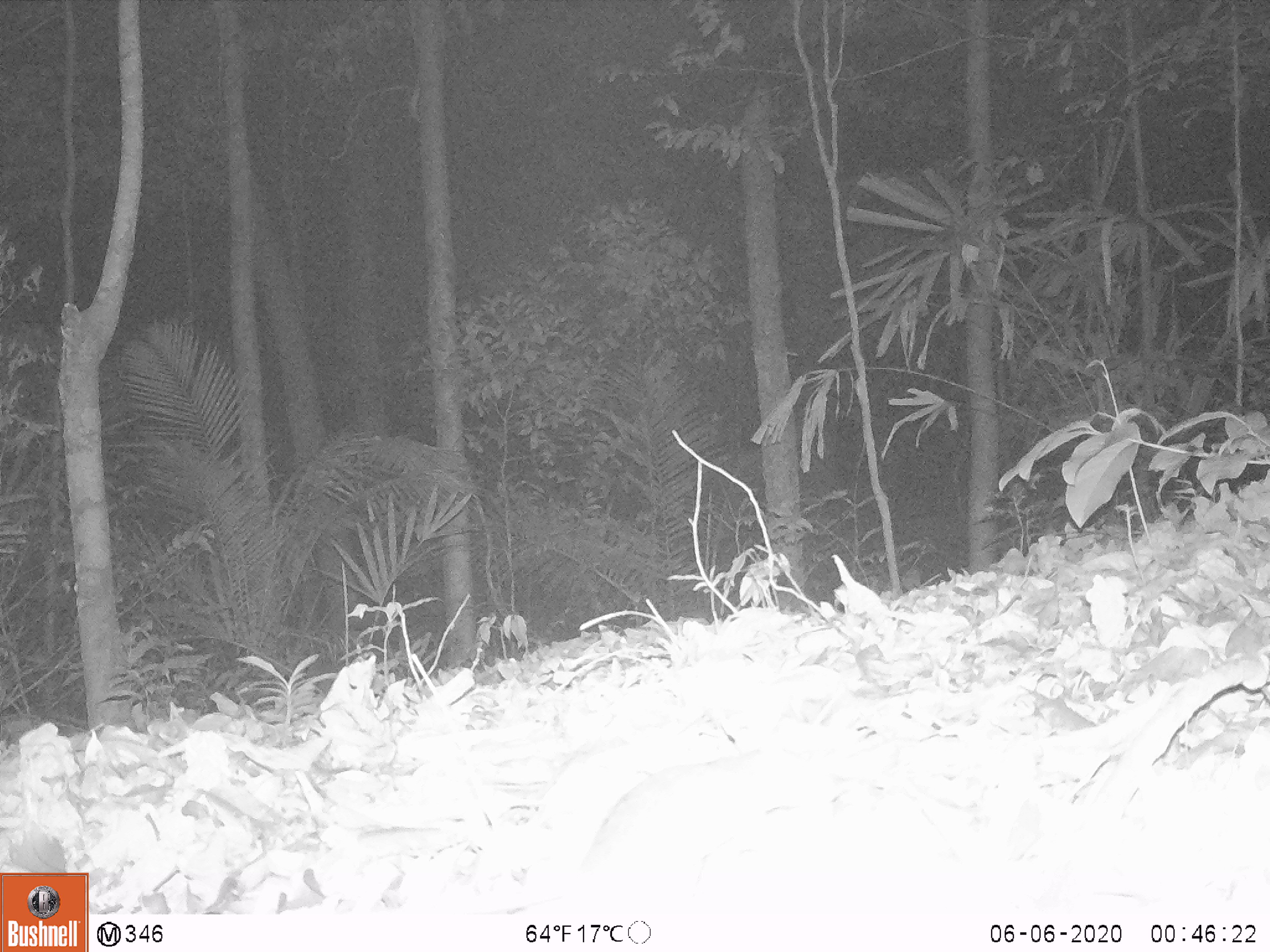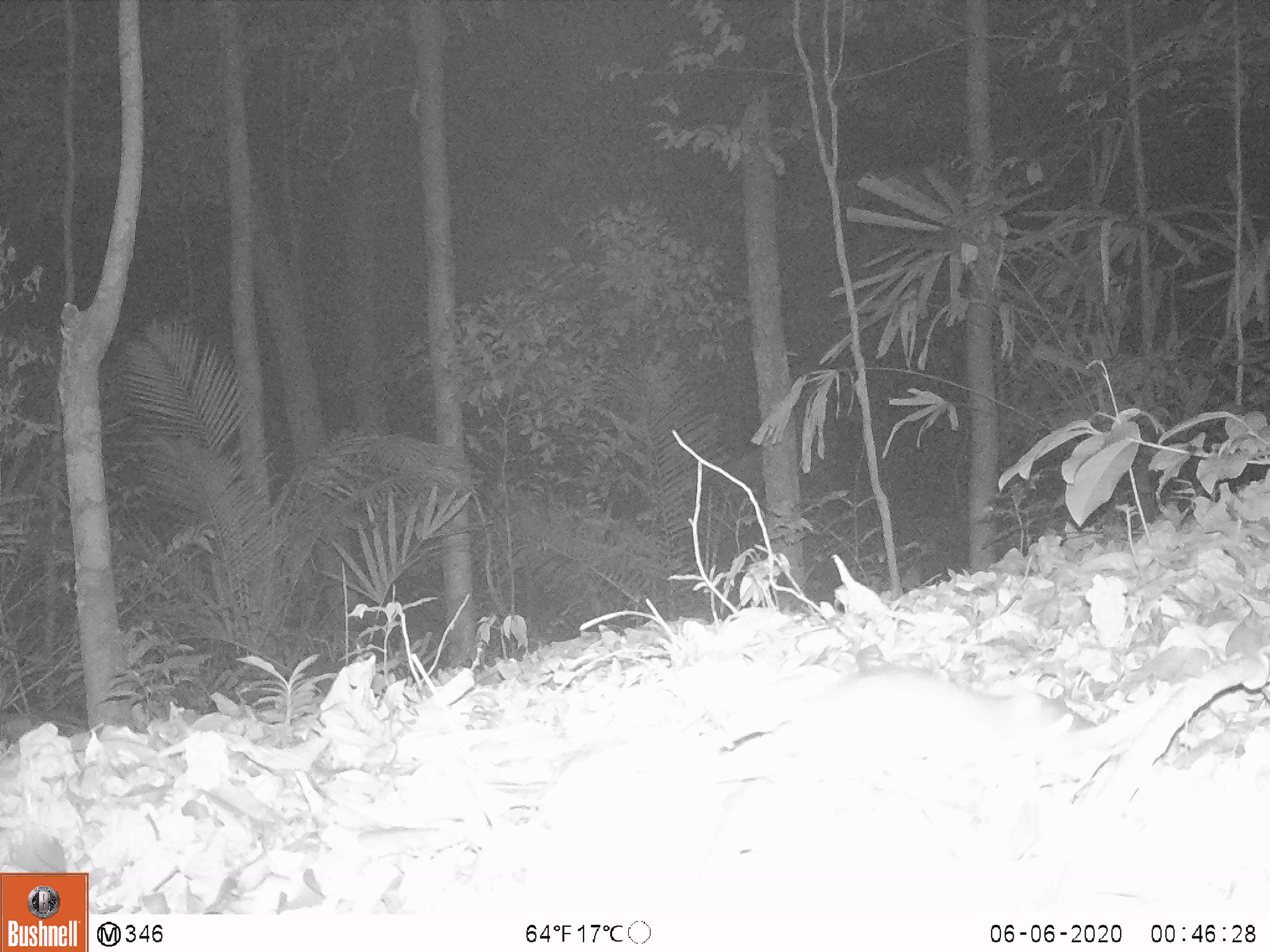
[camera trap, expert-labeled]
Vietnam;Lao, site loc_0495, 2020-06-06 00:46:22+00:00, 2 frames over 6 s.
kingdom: Animalia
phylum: Chordata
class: Mammalia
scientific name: Mammalia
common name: mammal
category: unidentified small mammal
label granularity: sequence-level